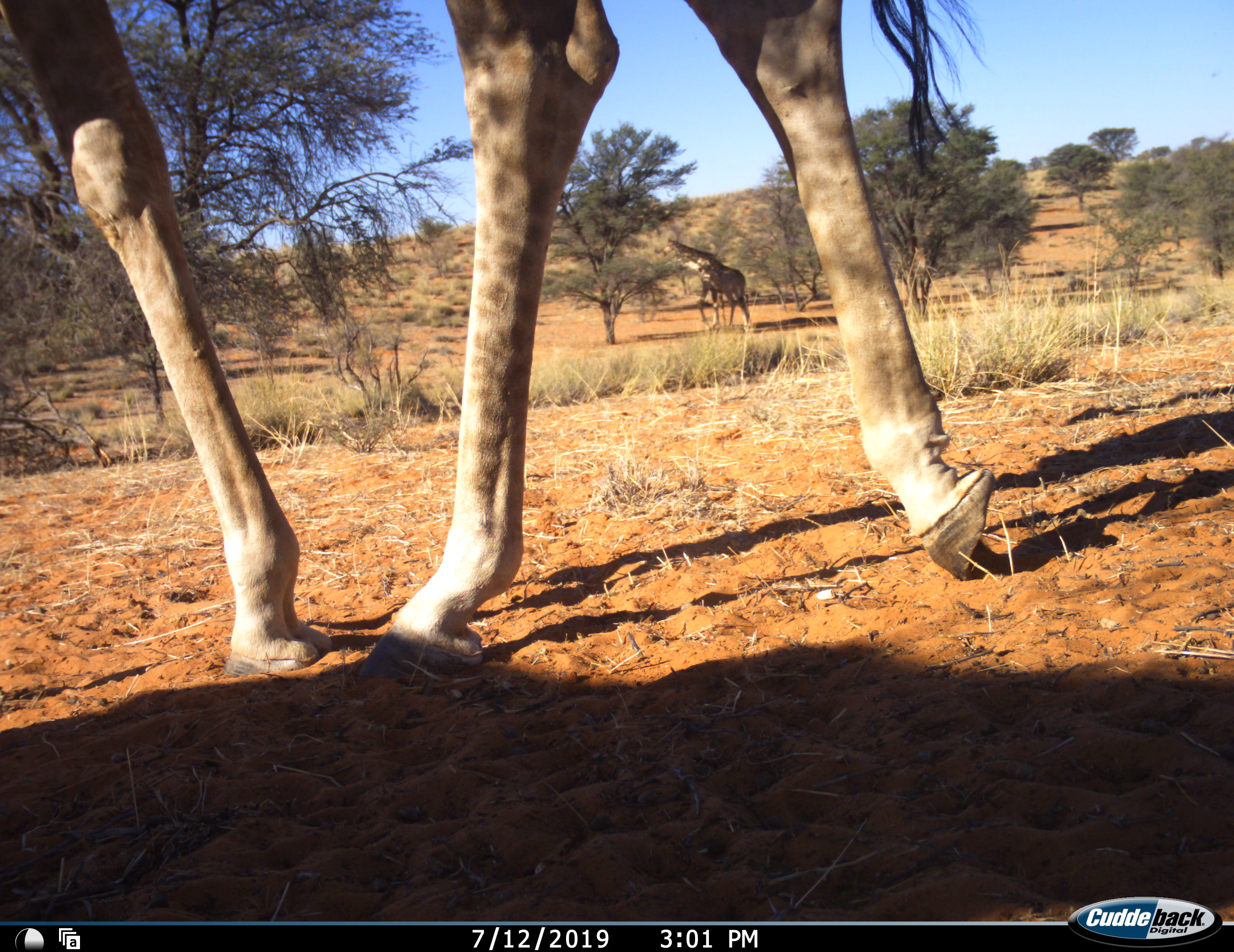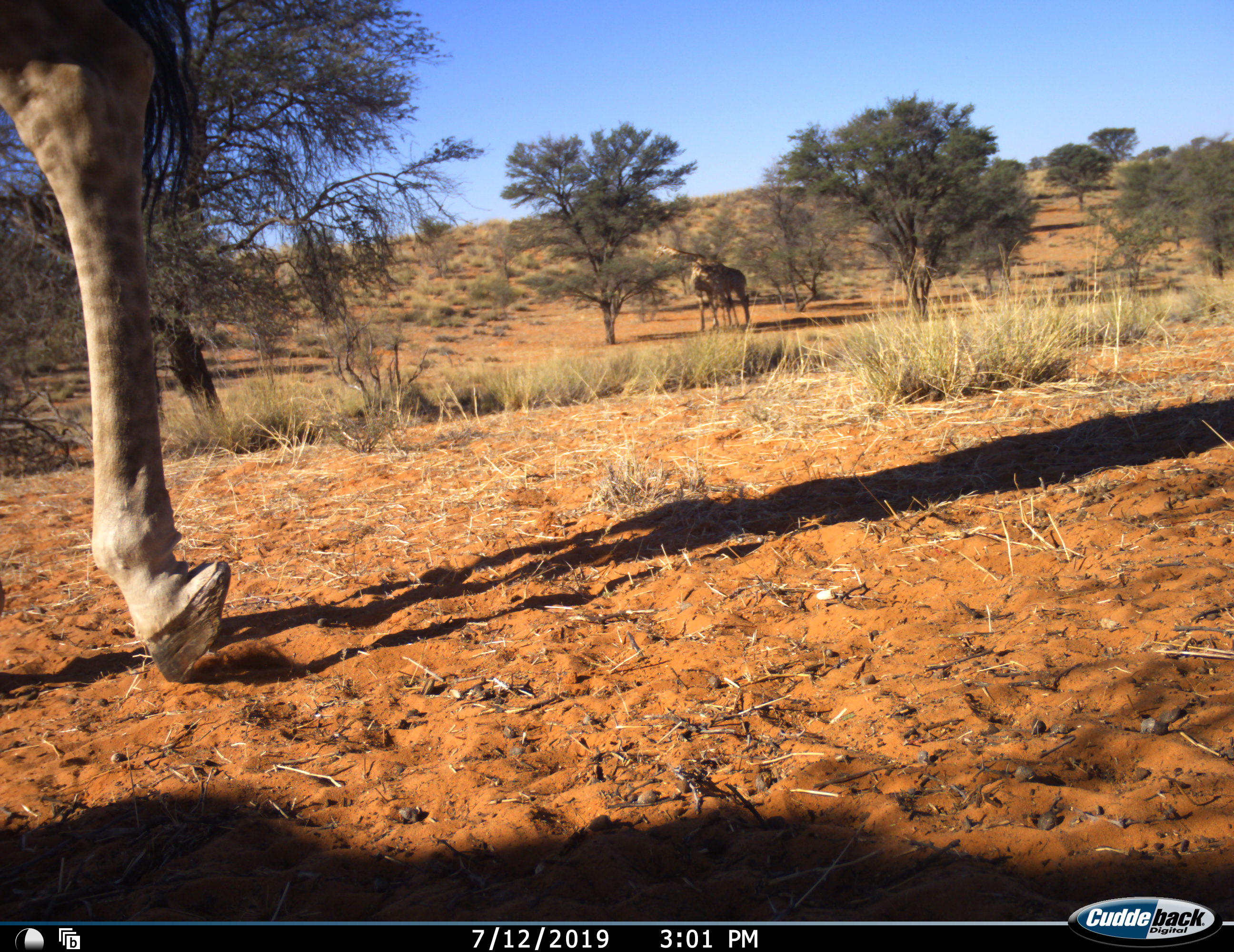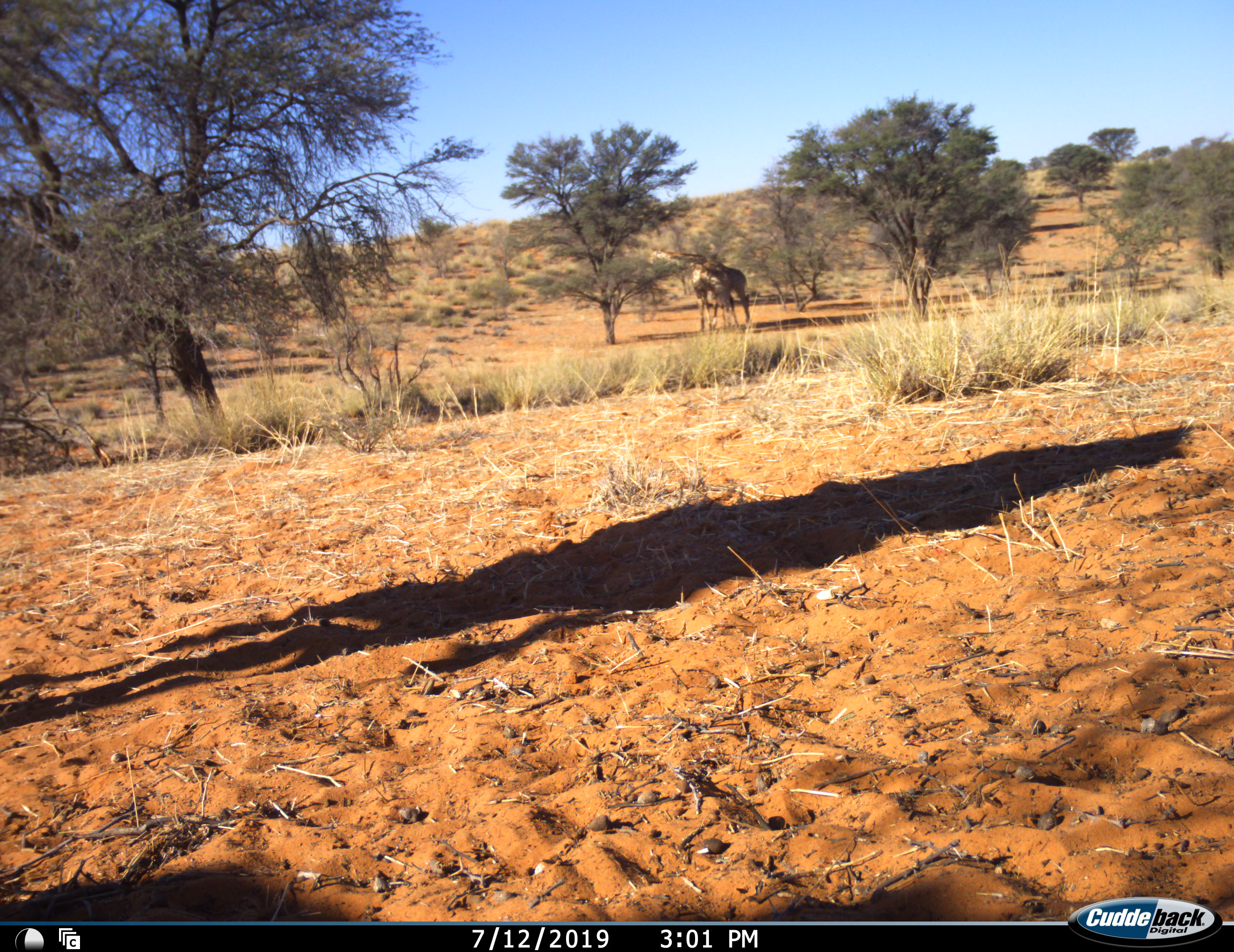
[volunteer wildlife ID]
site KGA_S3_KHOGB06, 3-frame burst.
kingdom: Animalia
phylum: Chordata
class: Mammalia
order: Artiodactyla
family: Giraffidae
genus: Giraffa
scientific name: Giraffa camelopardalis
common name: giraffe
Giraffe (Giraffa camelopardalis), count 3. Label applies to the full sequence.